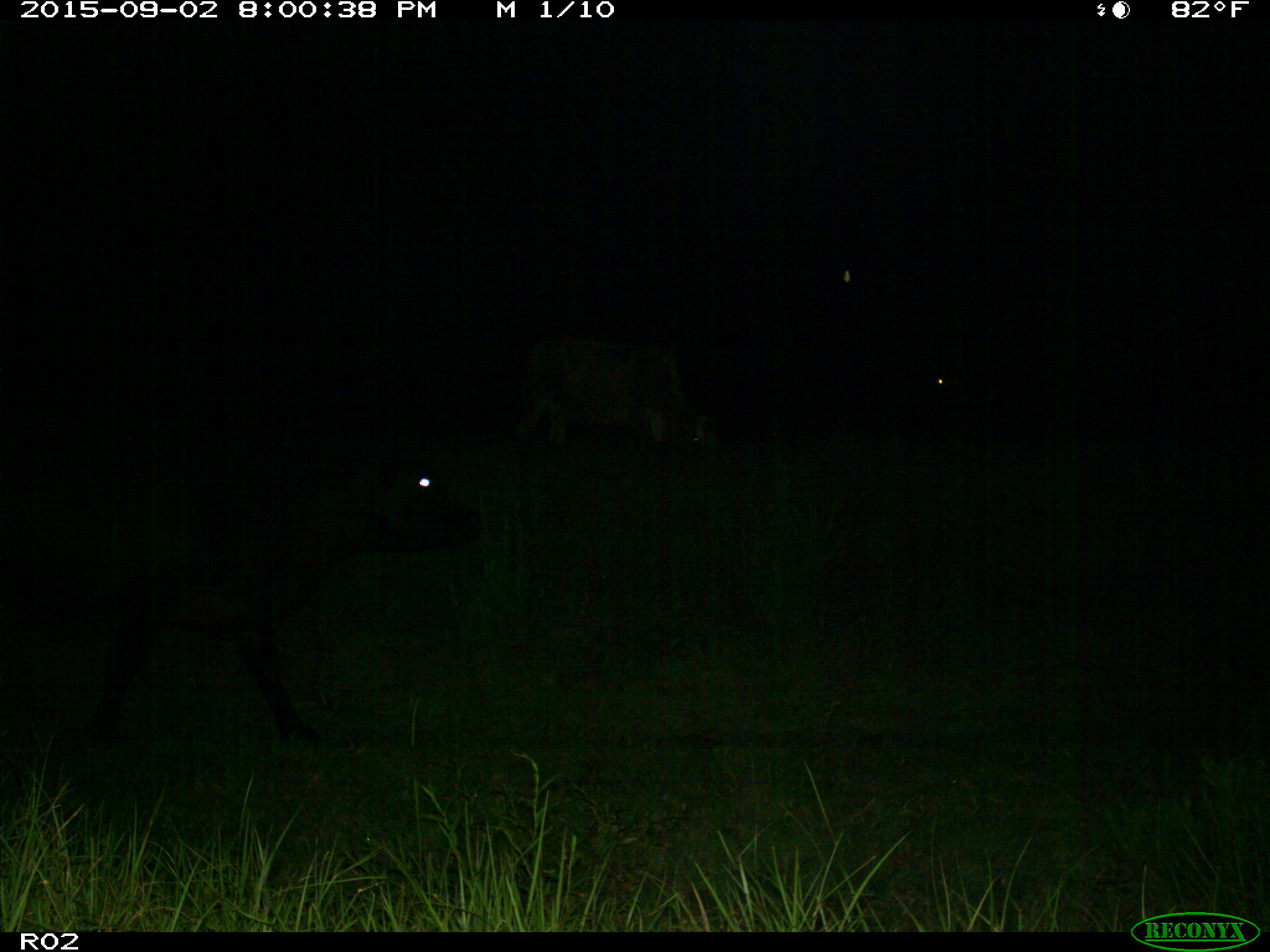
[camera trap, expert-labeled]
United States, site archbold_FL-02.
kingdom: Animalia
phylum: Chordata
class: Mammalia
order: Artiodactyla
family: Bovidae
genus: Bos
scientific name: Bos taurus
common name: domestic cow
Bos taurus (domestic cow).